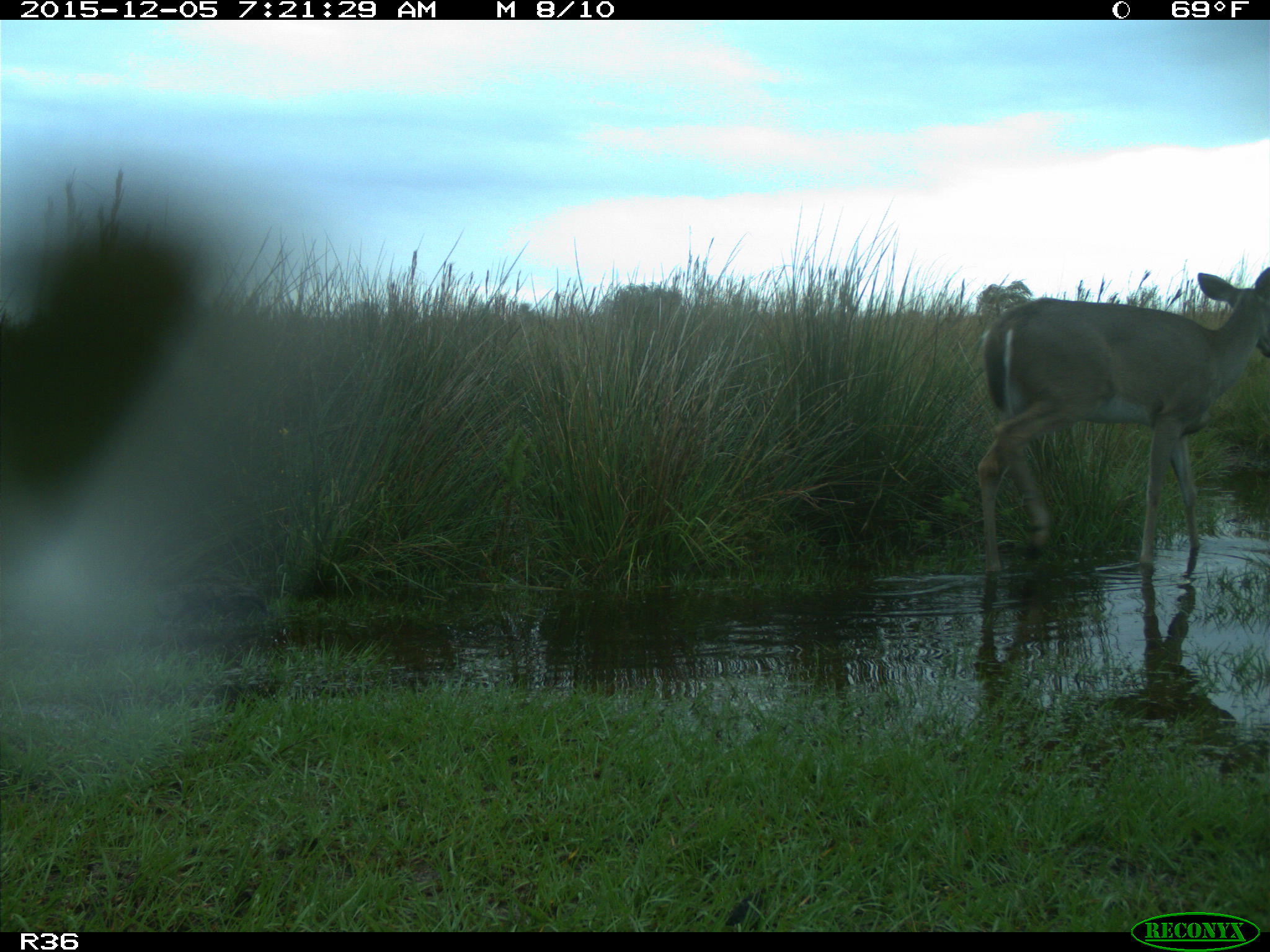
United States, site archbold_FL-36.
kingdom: Animalia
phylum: Chordata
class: Mammalia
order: Artiodactyla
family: Cervidae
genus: Odocoileus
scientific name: Odocoileus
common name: deer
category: unidentified deer